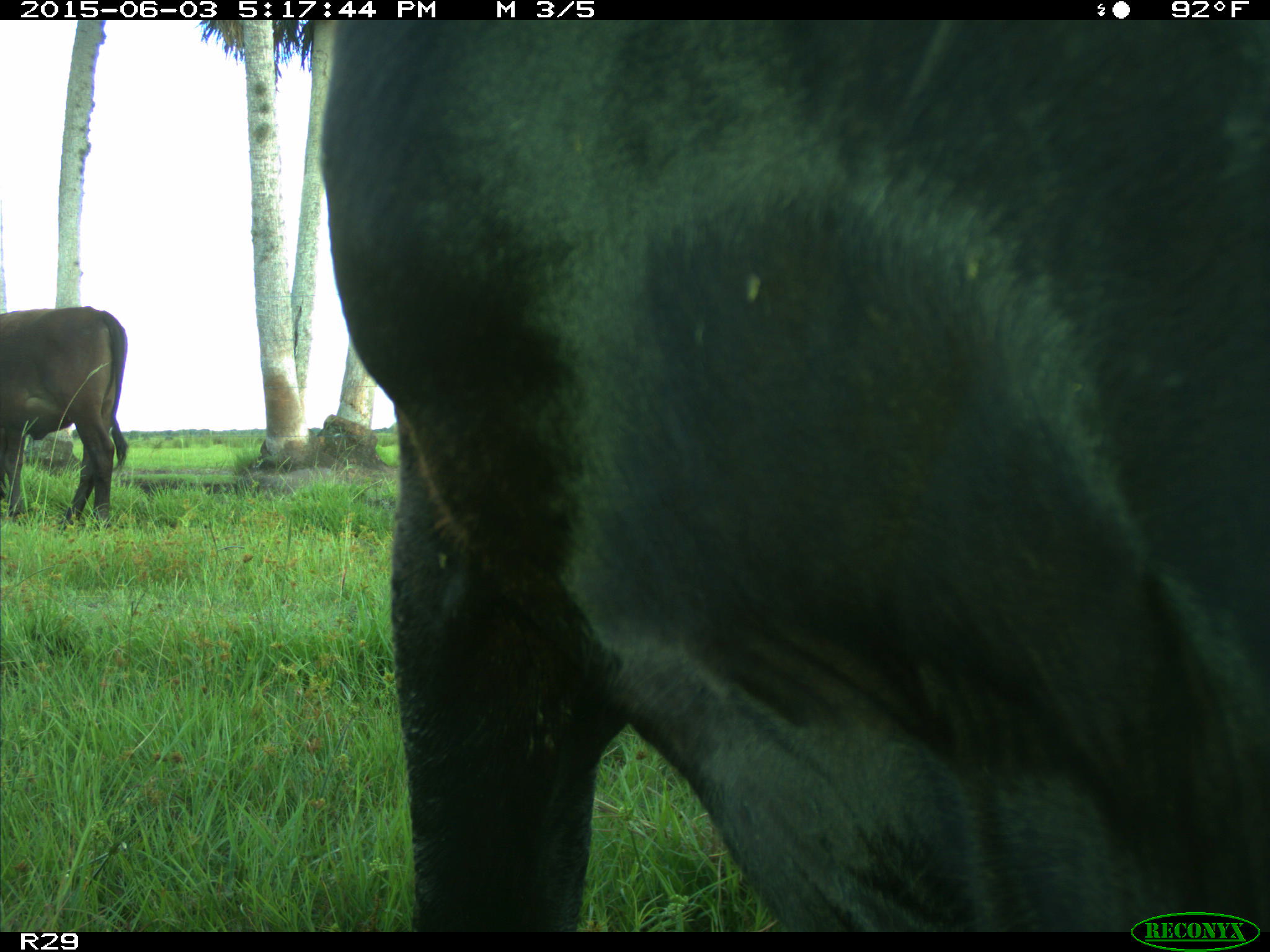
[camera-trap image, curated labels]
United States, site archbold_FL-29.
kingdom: Animalia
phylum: Chordata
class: Mammalia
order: Artiodactyla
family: Bovidae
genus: Bos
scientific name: Bos taurus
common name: domestic cow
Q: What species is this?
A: Bos taurus (domestic cow).